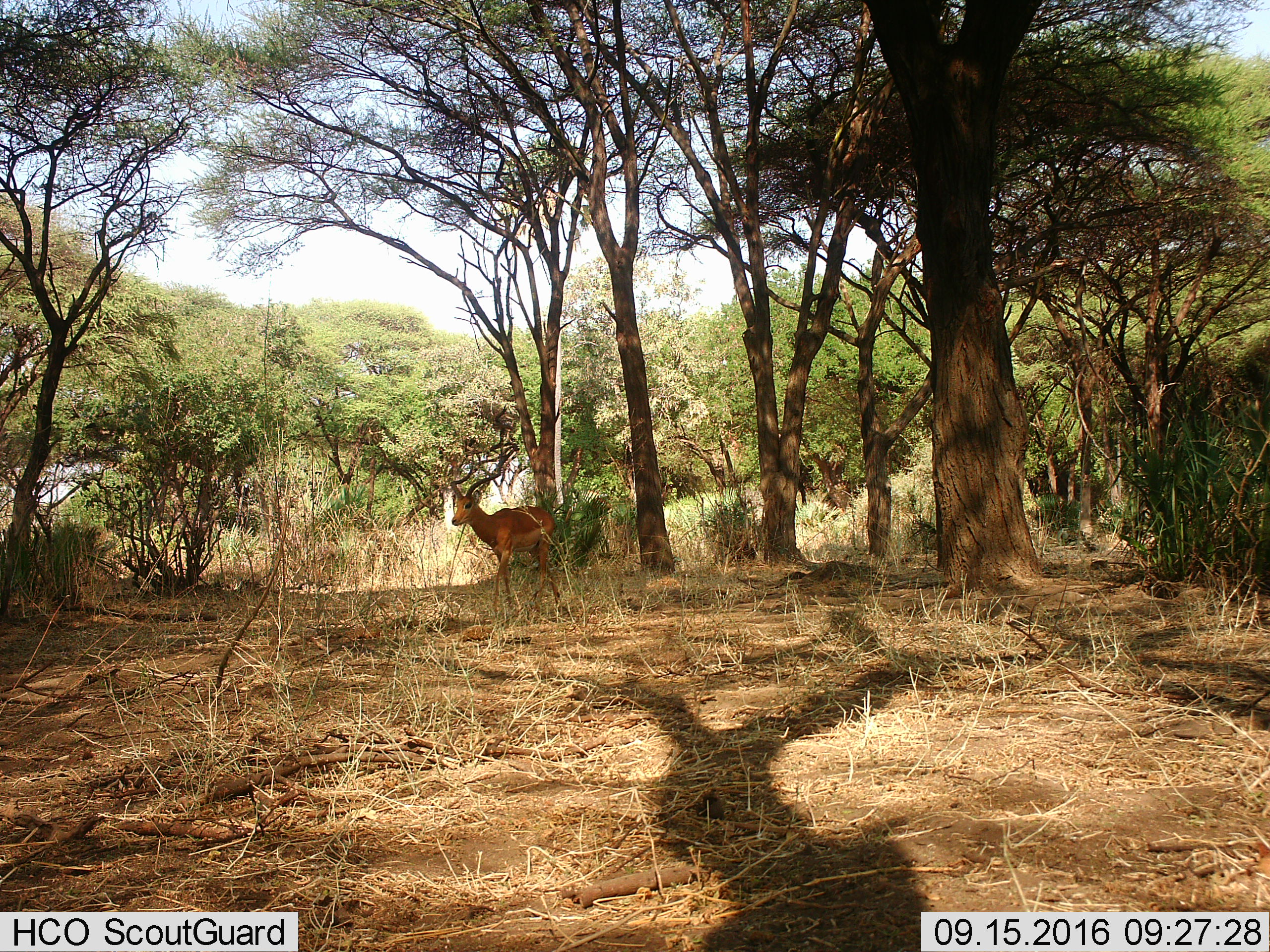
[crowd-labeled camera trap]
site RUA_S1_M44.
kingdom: Animalia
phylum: Chordata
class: Mammalia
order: Artiodactyla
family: Bovidae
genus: Aepyceros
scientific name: Aepyceros melampus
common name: impala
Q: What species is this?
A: Impala (Aepyceros melampus).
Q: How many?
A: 1.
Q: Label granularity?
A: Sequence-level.